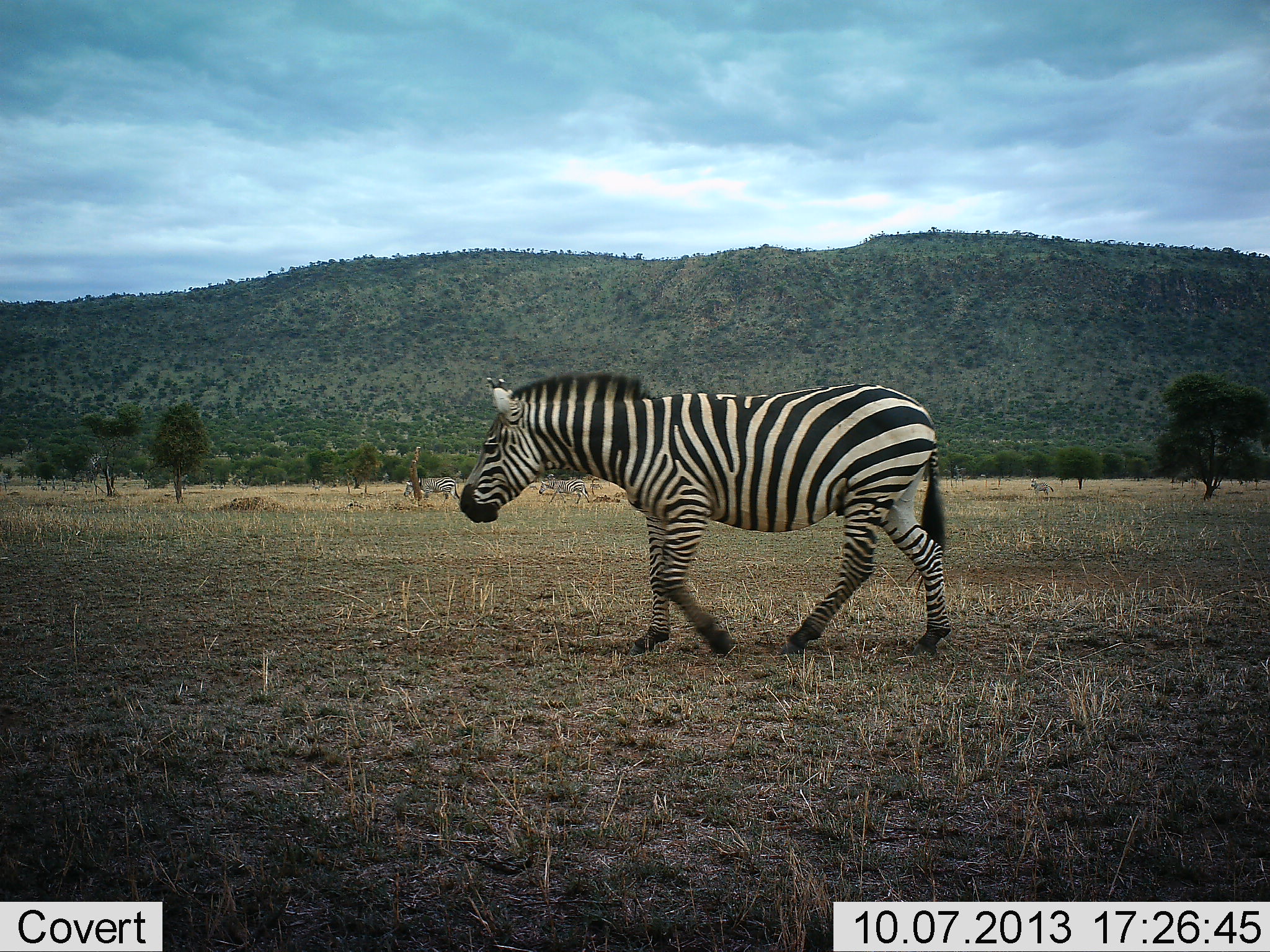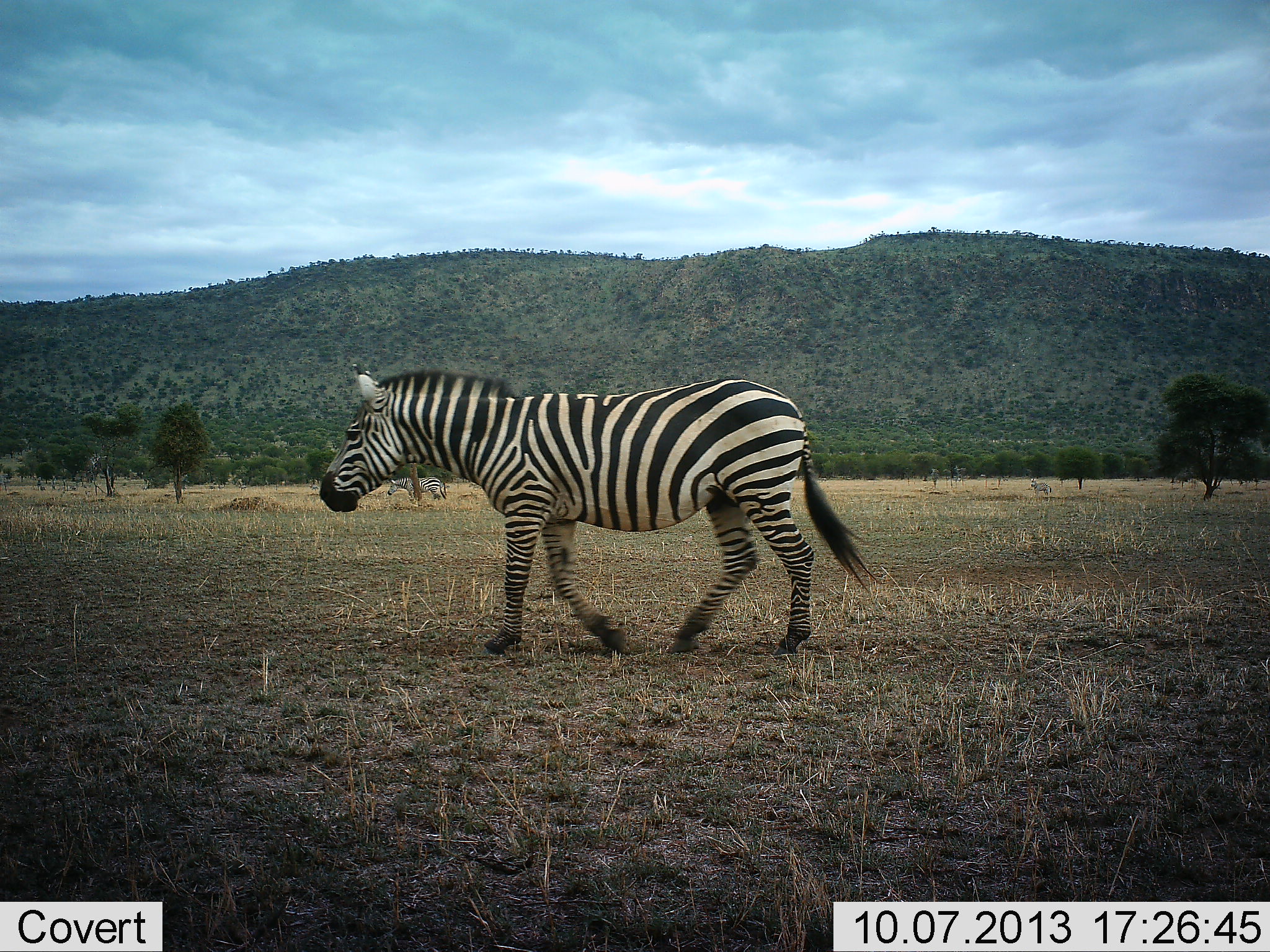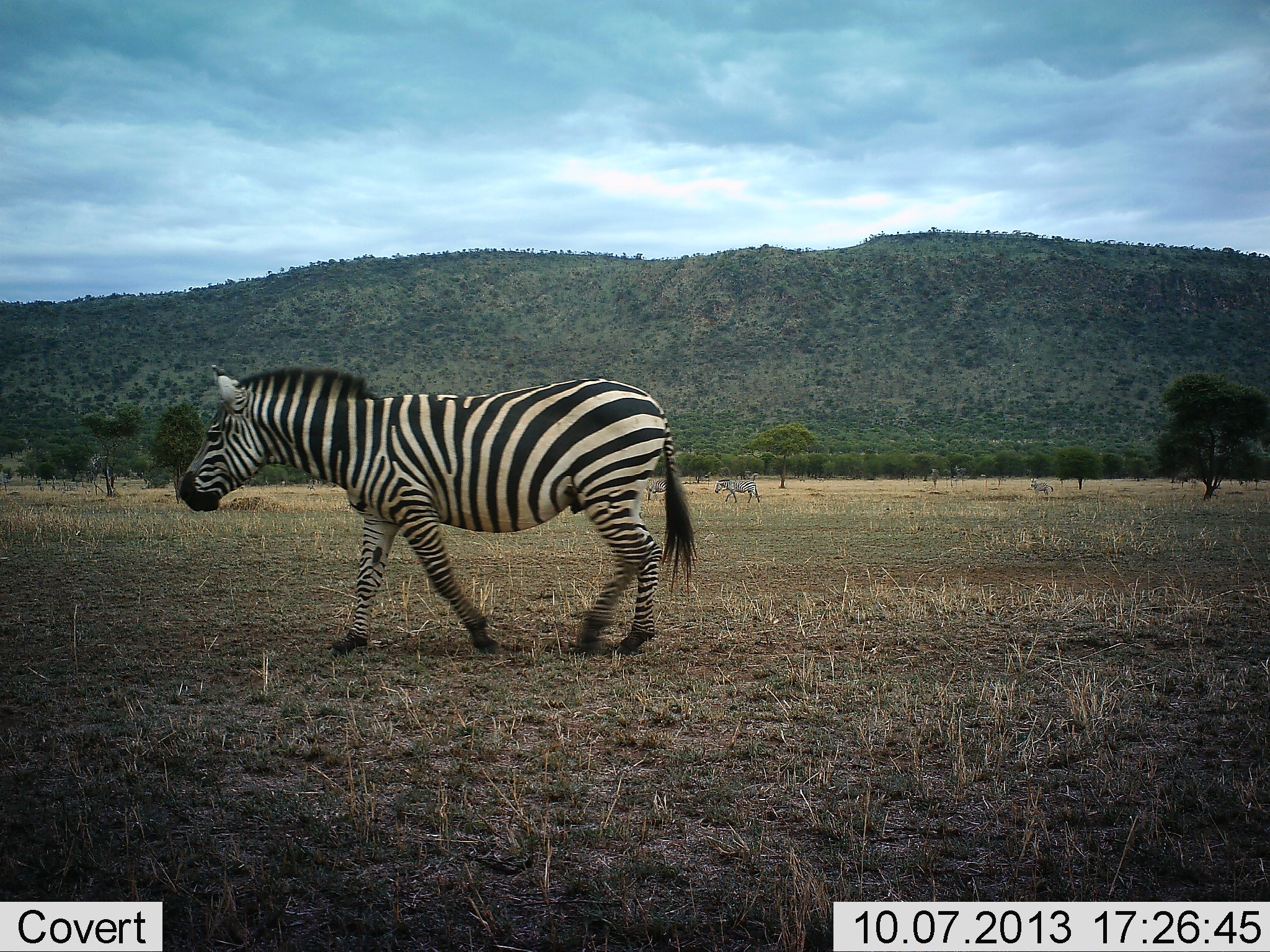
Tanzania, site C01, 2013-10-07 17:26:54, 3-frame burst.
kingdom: Animalia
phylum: Chordata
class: Mammalia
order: Perissodactyla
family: Equidae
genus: Equus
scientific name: Equus quagga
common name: plains zebra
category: zebra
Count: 1.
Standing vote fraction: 16%.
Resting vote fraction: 0%.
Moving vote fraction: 97%.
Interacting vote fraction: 3%.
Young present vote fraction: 0%.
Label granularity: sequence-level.